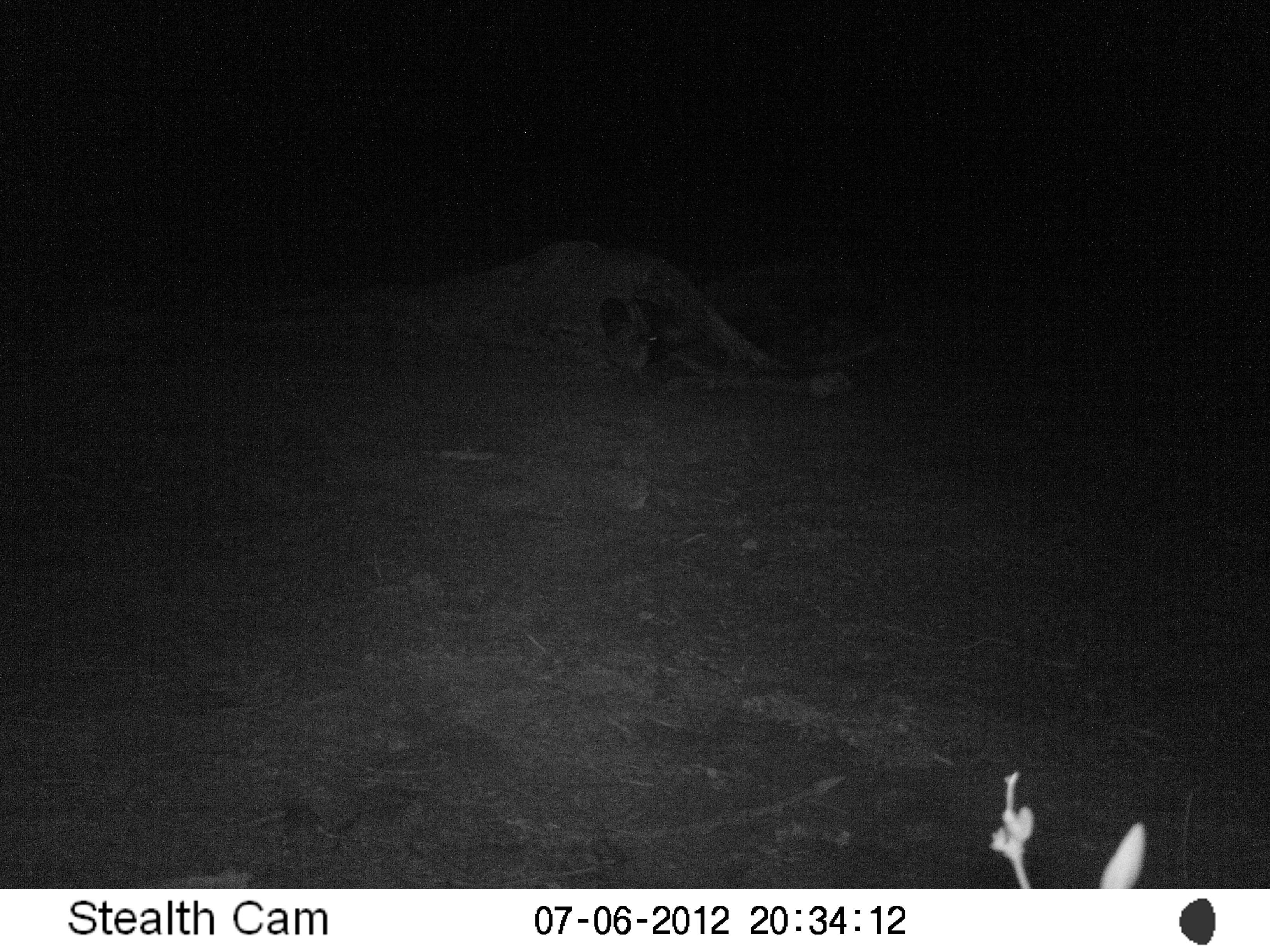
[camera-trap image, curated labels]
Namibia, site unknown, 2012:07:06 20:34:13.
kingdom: Animalia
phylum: Chordata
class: Mammalia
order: Carnivora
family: Hyaenidae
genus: Parahyaena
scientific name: Parahyaena brunnea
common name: brown hyena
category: hyaena brunnea